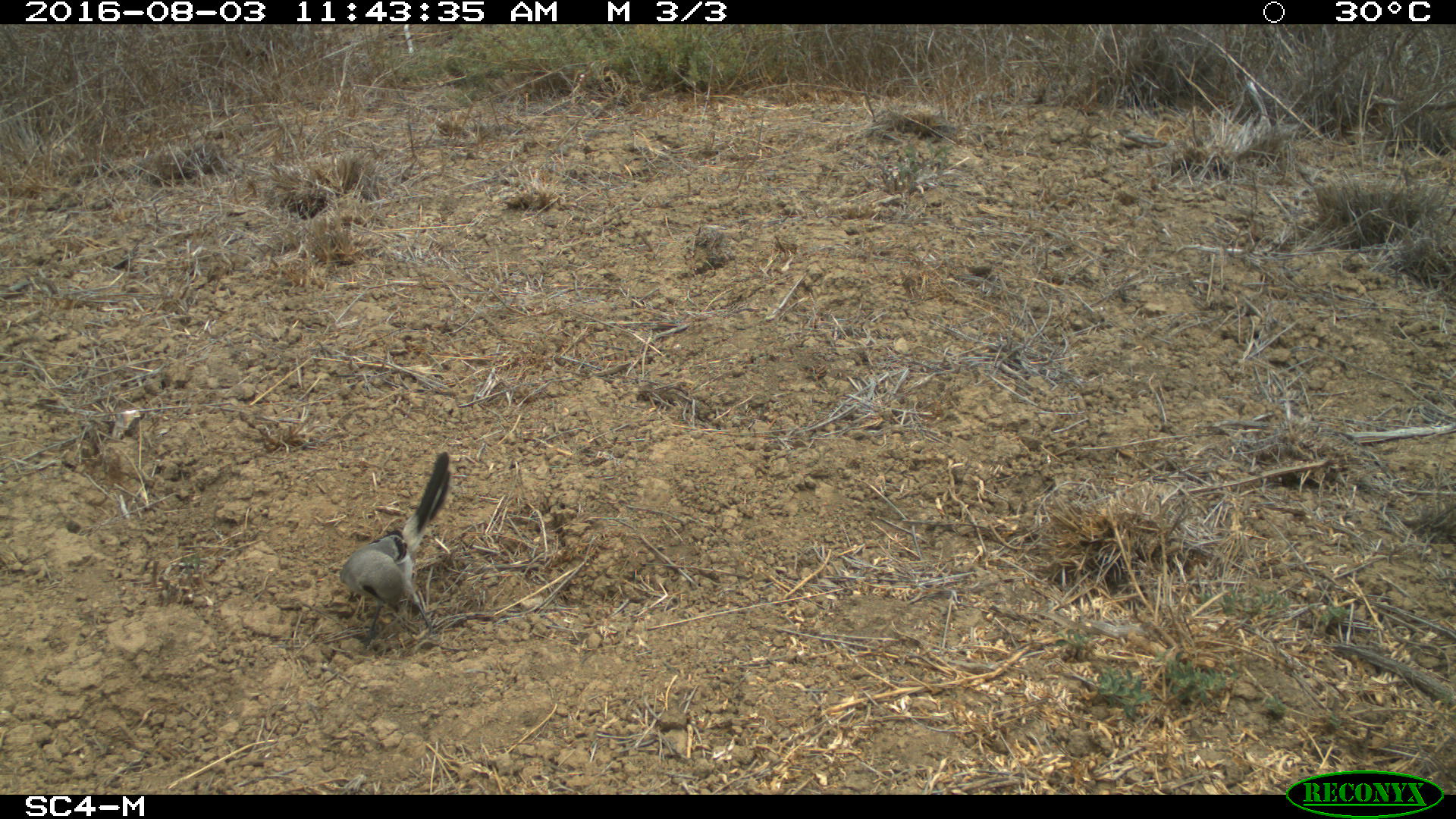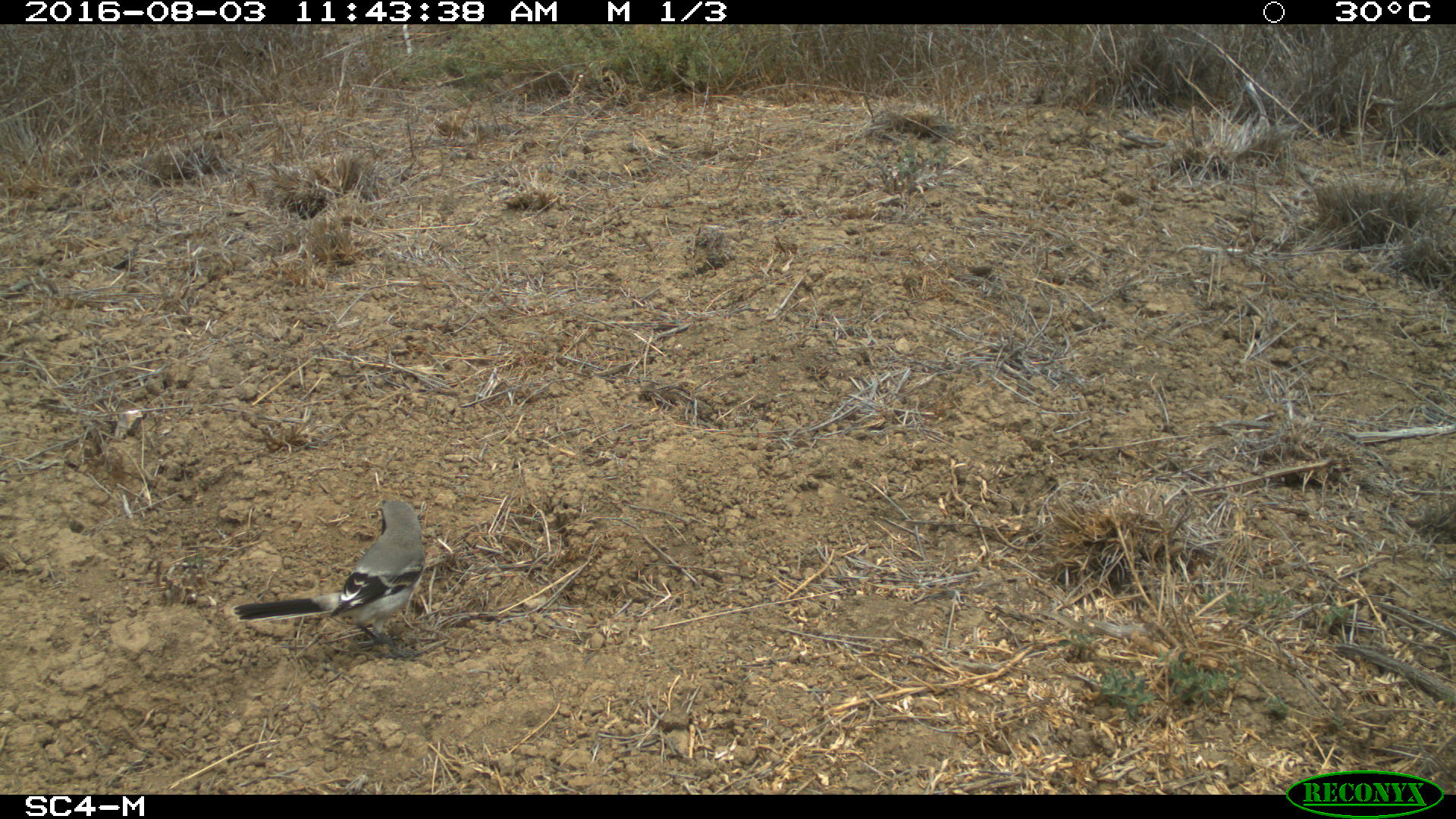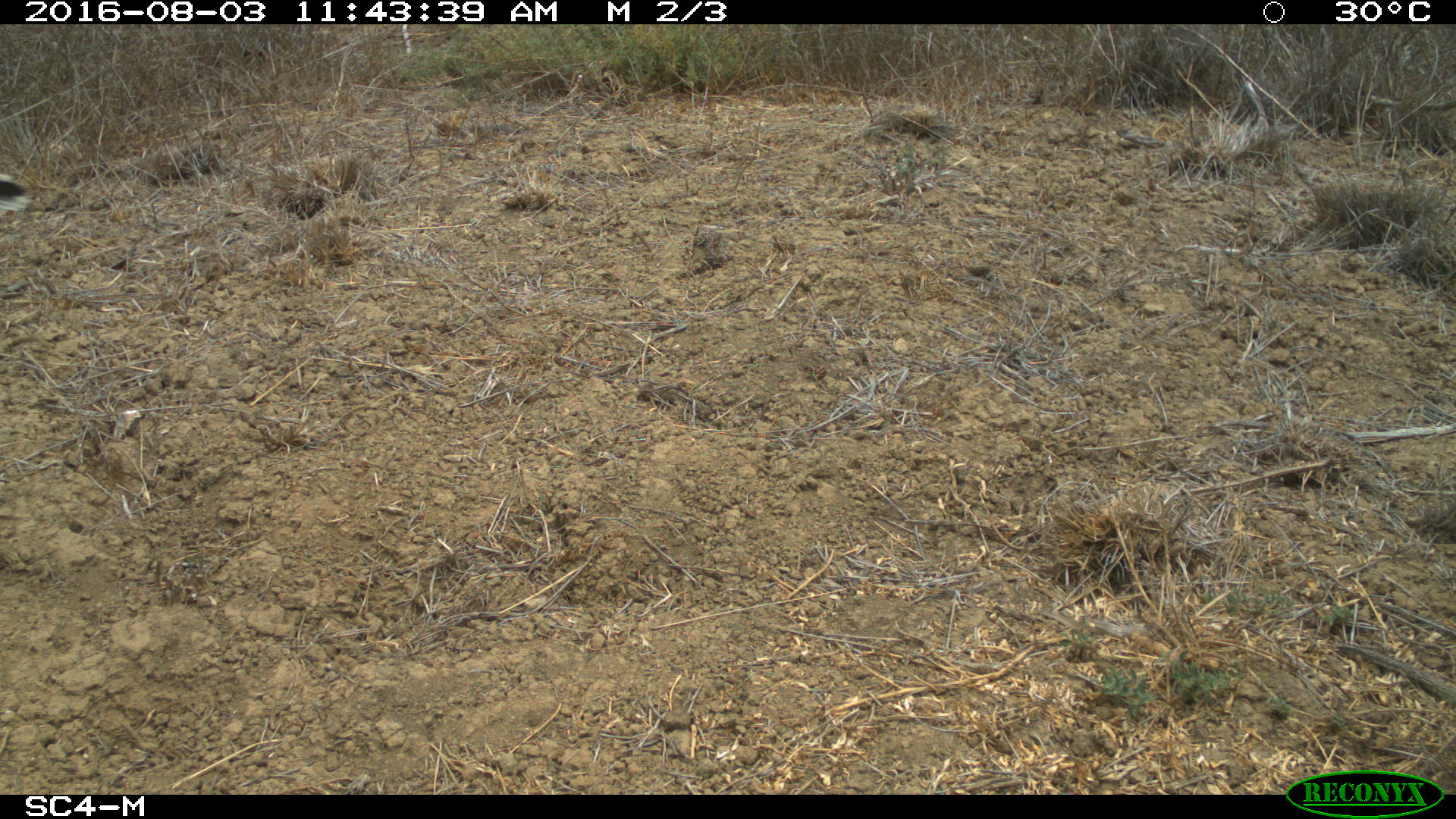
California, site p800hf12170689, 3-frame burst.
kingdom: Animalia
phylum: Chordata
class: Aves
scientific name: Aves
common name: bird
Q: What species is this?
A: Bird (Aves).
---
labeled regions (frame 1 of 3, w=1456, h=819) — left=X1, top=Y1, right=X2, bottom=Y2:
bird: left=337, top=451, right=450, bottom=648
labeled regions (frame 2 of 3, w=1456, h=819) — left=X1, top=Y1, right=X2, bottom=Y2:
bird: left=234, top=497, right=425, bottom=661